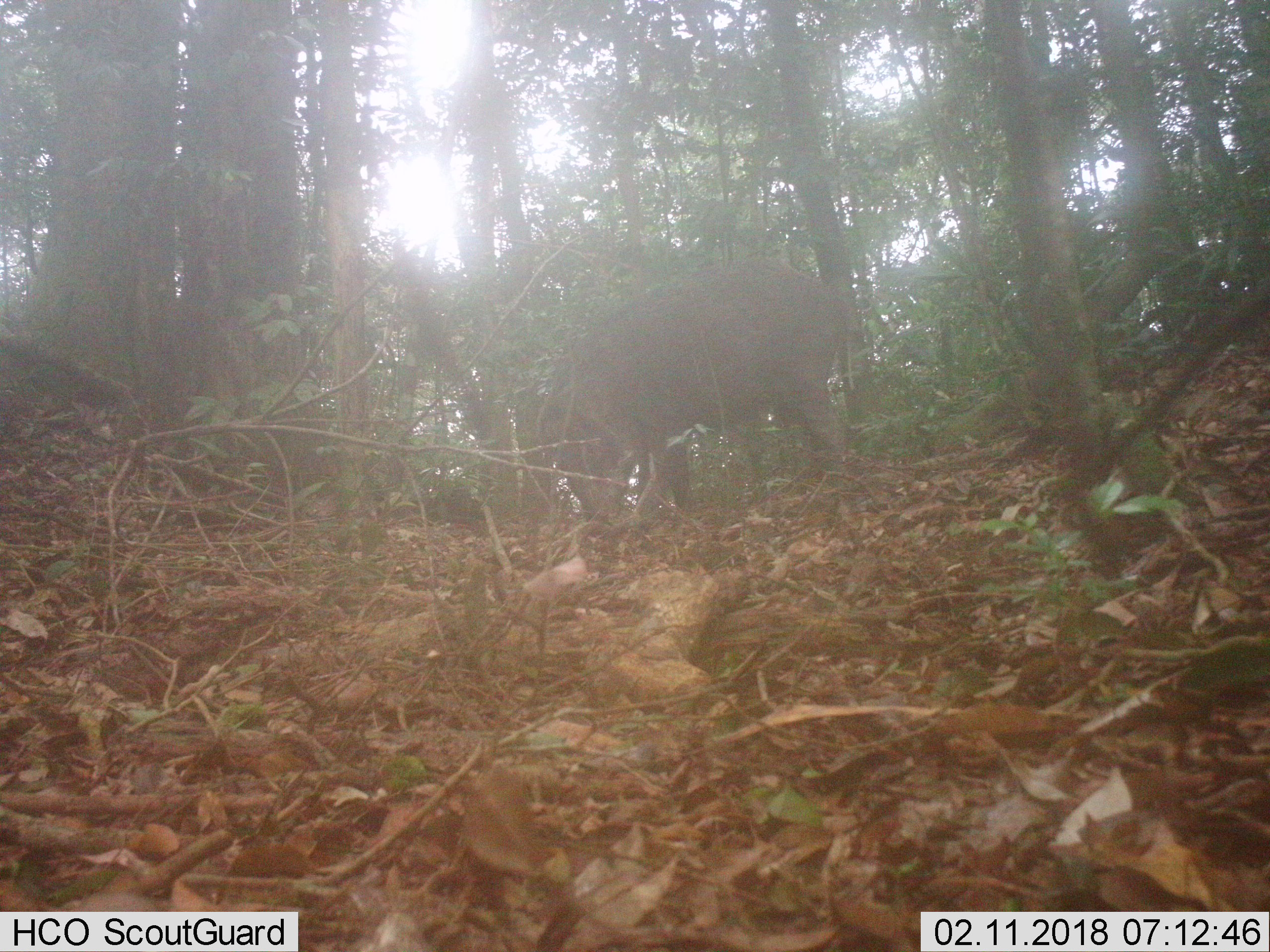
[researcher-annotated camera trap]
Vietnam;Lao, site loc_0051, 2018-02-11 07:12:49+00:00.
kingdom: Animalia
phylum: Chordata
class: Mammalia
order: Artiodactyla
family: Suidae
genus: Sus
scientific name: Sus scrofa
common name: eurasian wild pig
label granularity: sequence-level